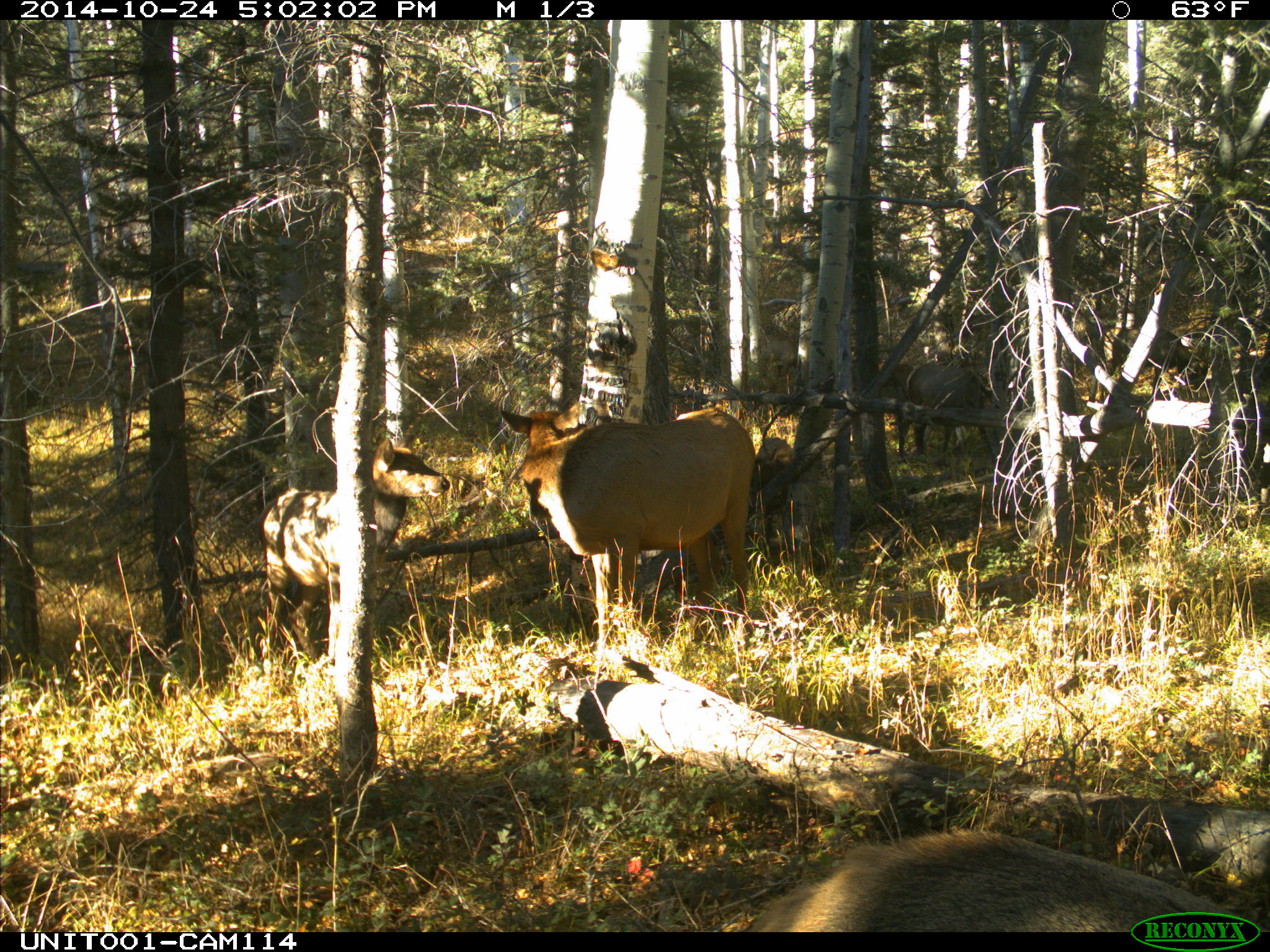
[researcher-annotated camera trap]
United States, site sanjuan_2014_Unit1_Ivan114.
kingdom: Animalia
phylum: Chordata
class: Mammalia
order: Artiodactyla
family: Cervidae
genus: Cervus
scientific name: Cervus elaphus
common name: red deer